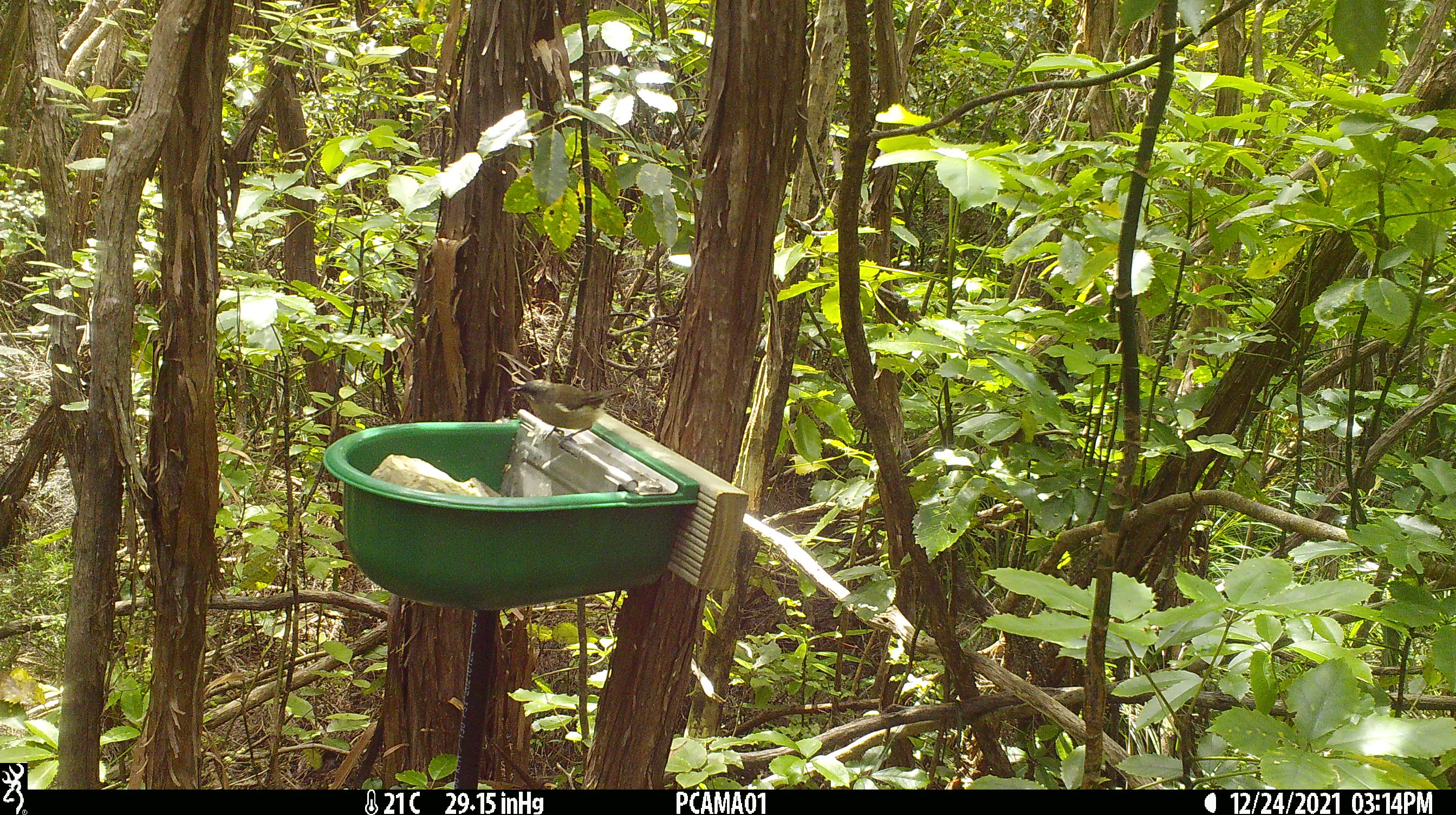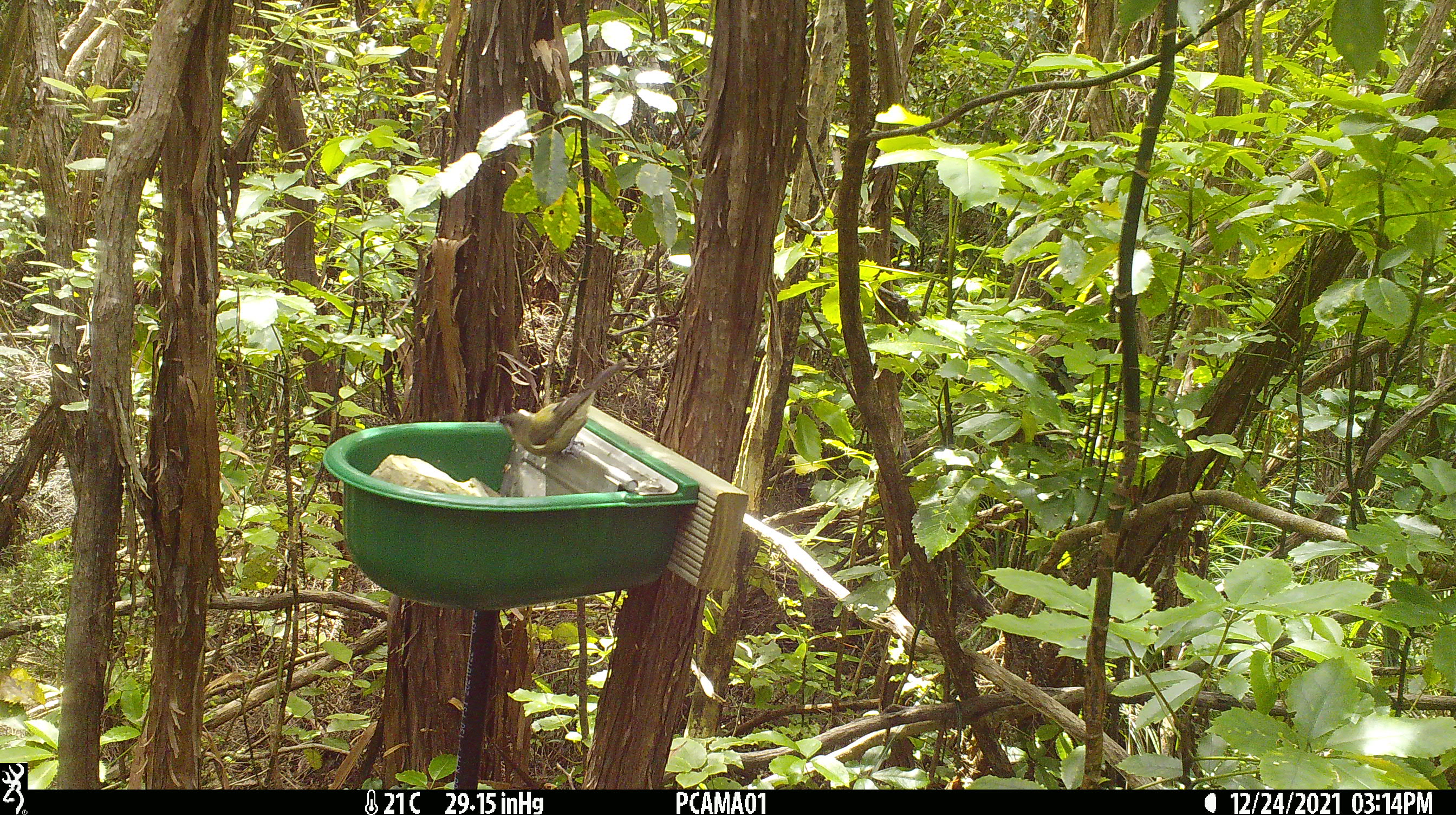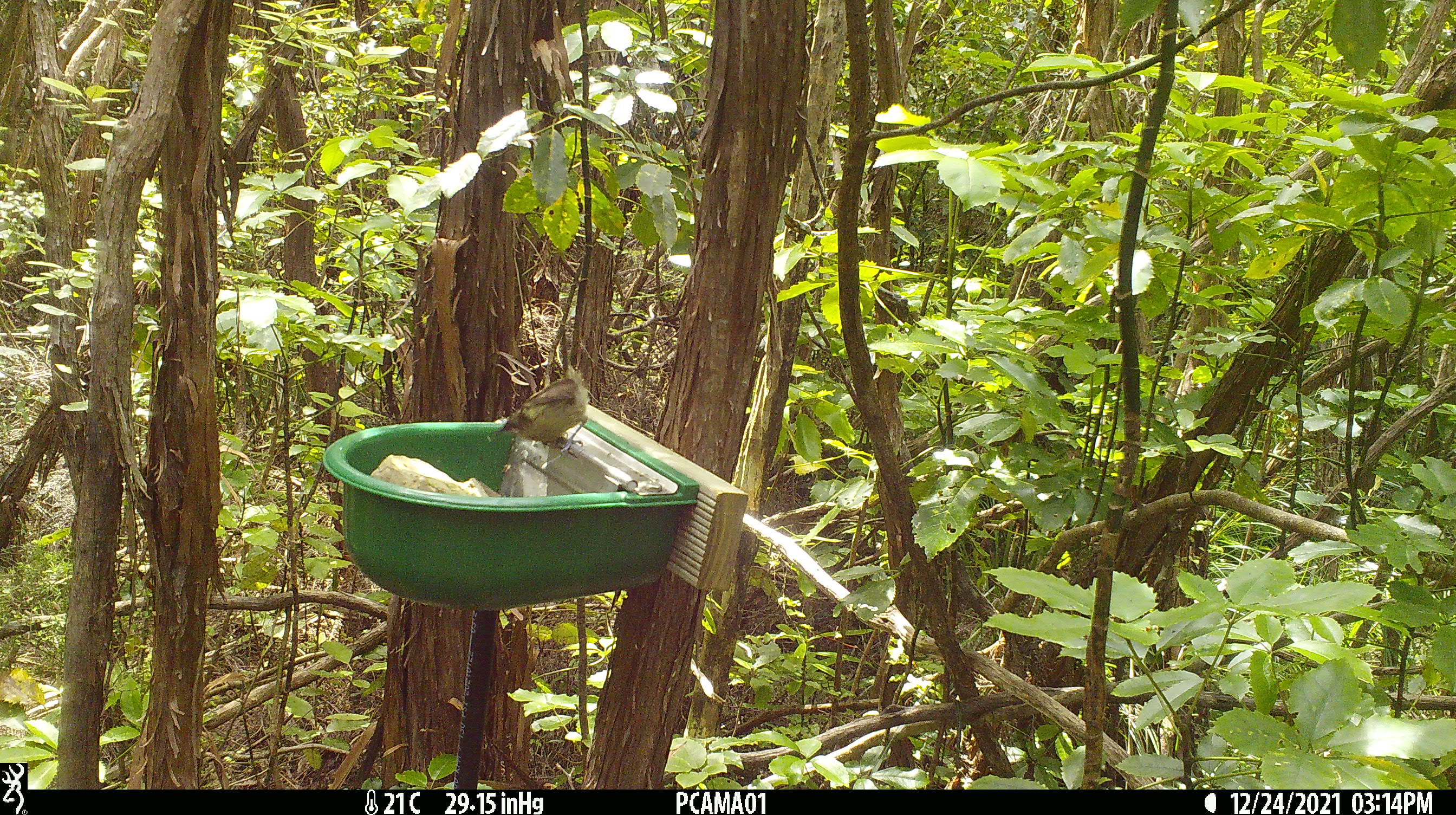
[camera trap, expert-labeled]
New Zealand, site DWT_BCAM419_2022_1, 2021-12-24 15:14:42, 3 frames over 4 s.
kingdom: Animalia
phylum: Chordata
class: Aves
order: Passeriformes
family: Meliphagidae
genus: Anthornis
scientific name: Anthornis melanura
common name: new zealand bellbird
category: bellbird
Bellbird (new zealand bellbird) (Anthornis melanura).